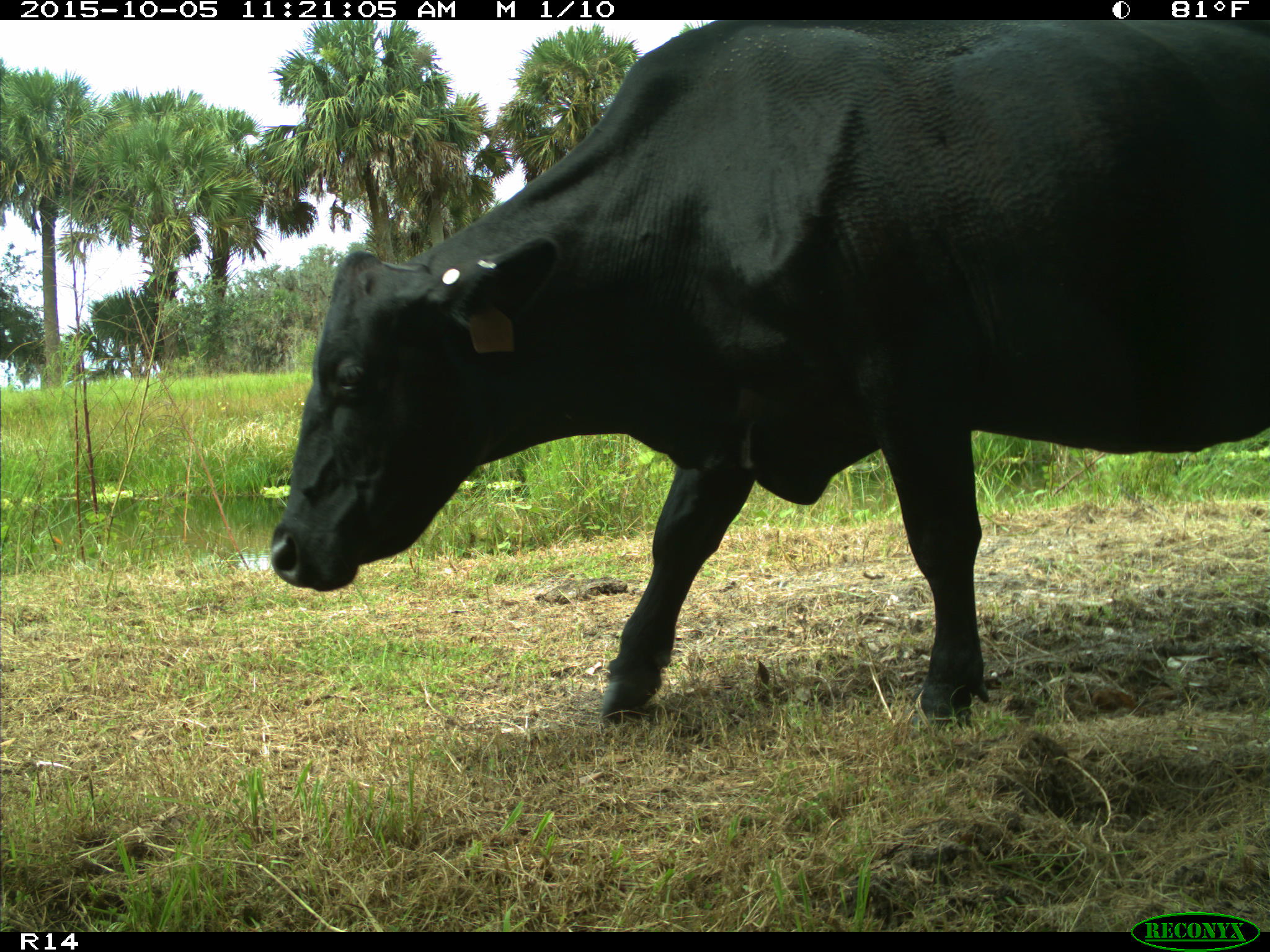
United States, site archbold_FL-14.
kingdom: Animalia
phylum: Chordata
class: Mammalia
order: Artiodactyla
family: Bovidae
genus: Bos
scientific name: Bos taurus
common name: domestic cow